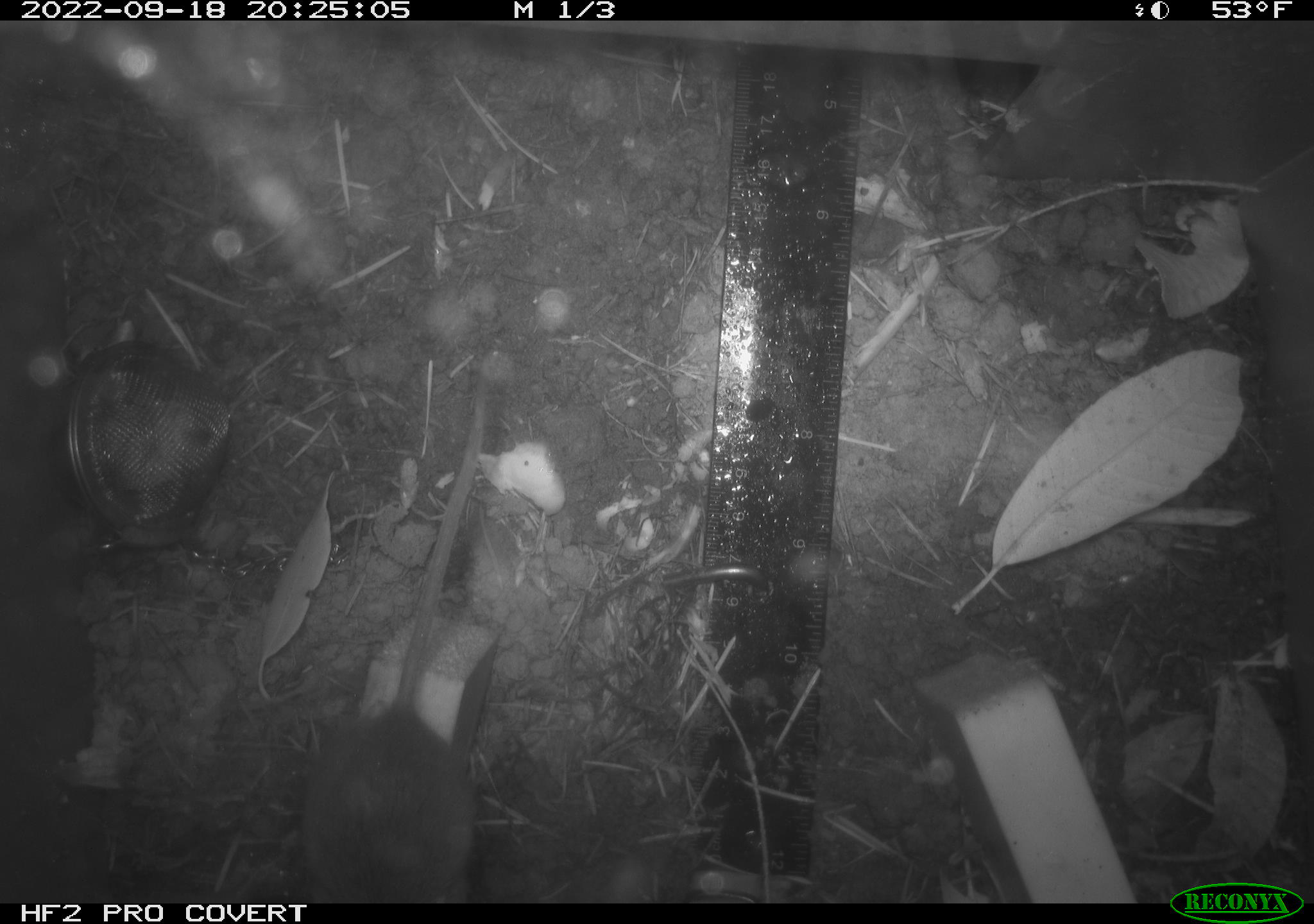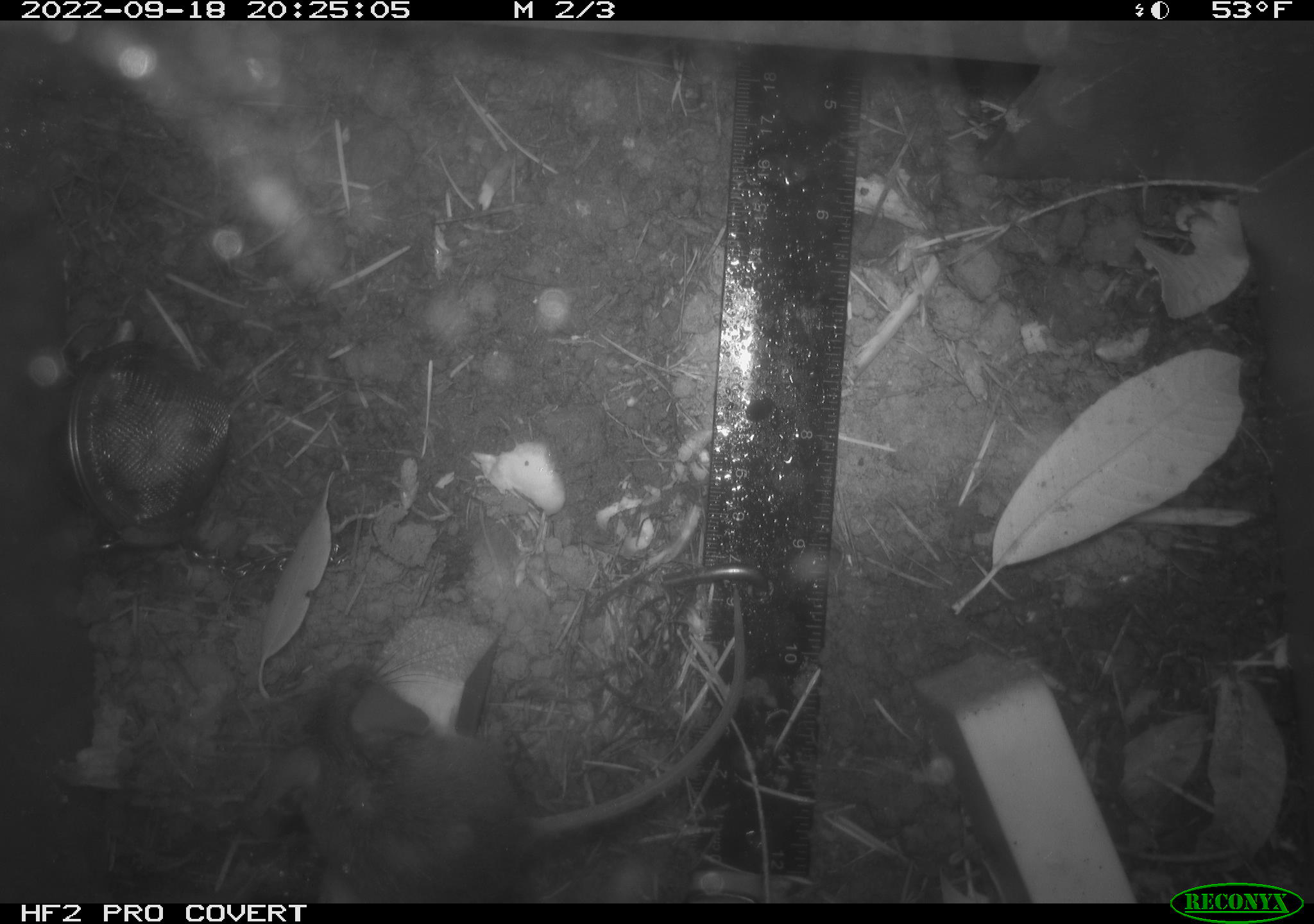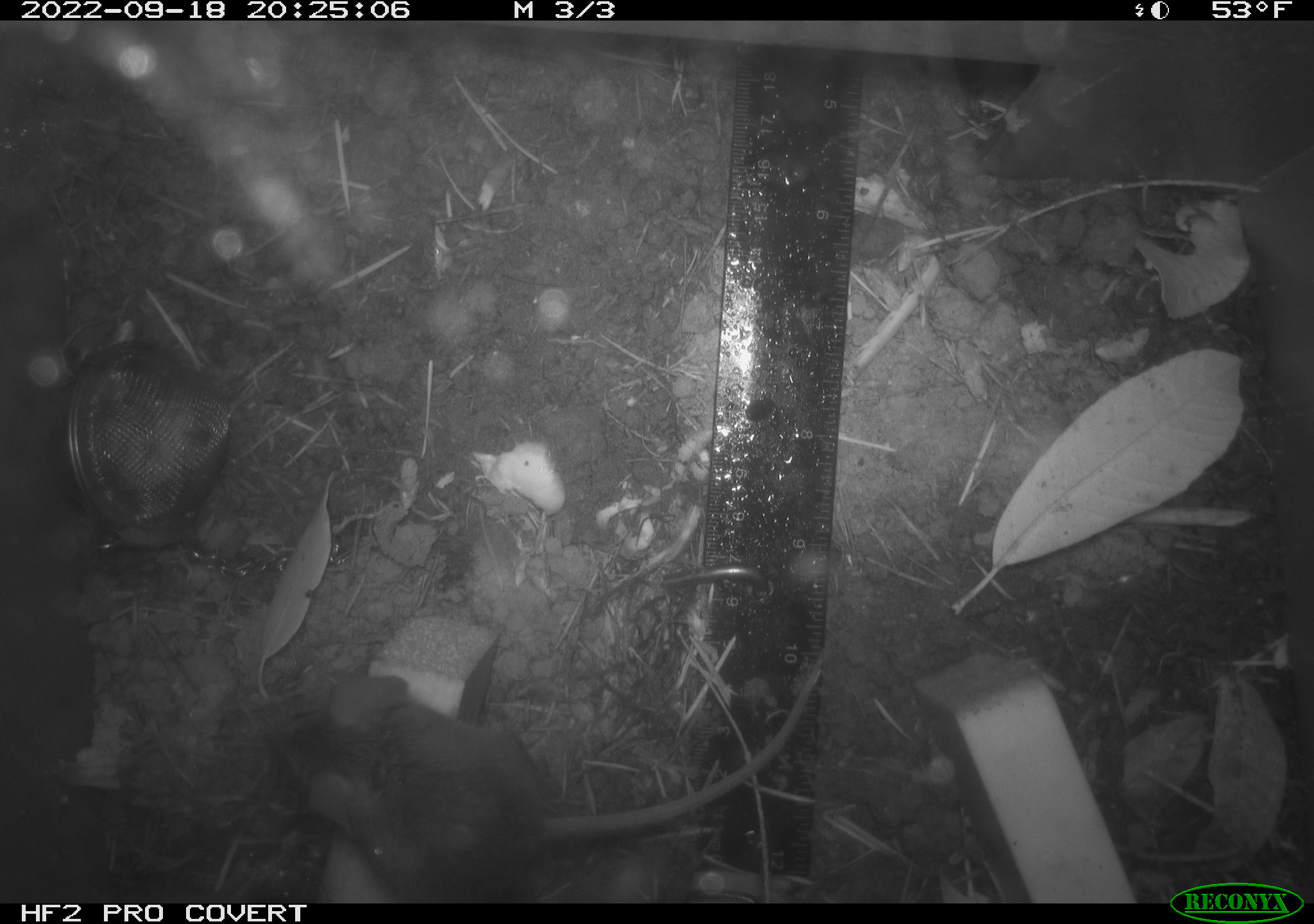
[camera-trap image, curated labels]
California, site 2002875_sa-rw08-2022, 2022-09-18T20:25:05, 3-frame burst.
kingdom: Animalia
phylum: Chordata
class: Mammalia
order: Rodentia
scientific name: Rodentia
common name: mouse species